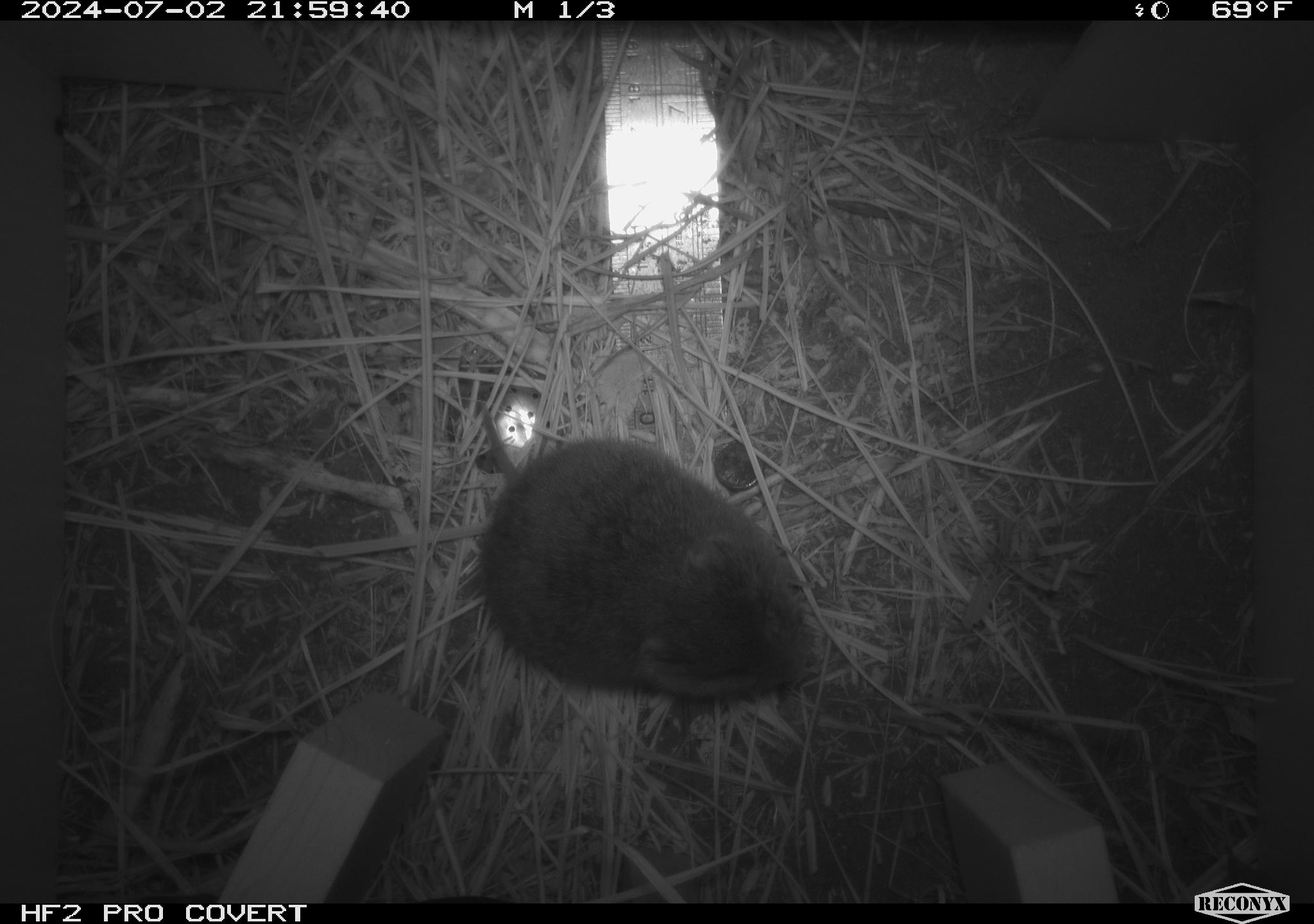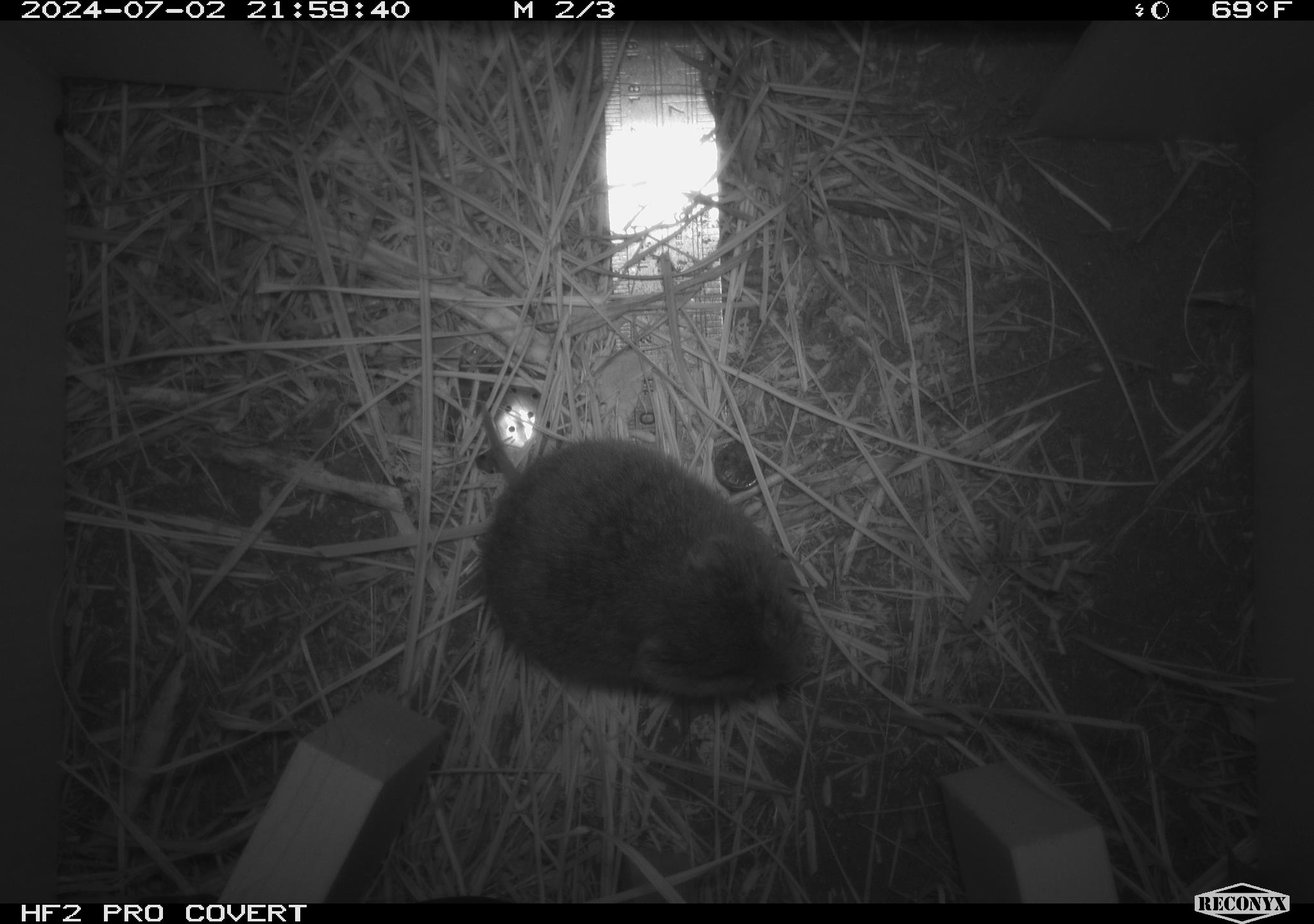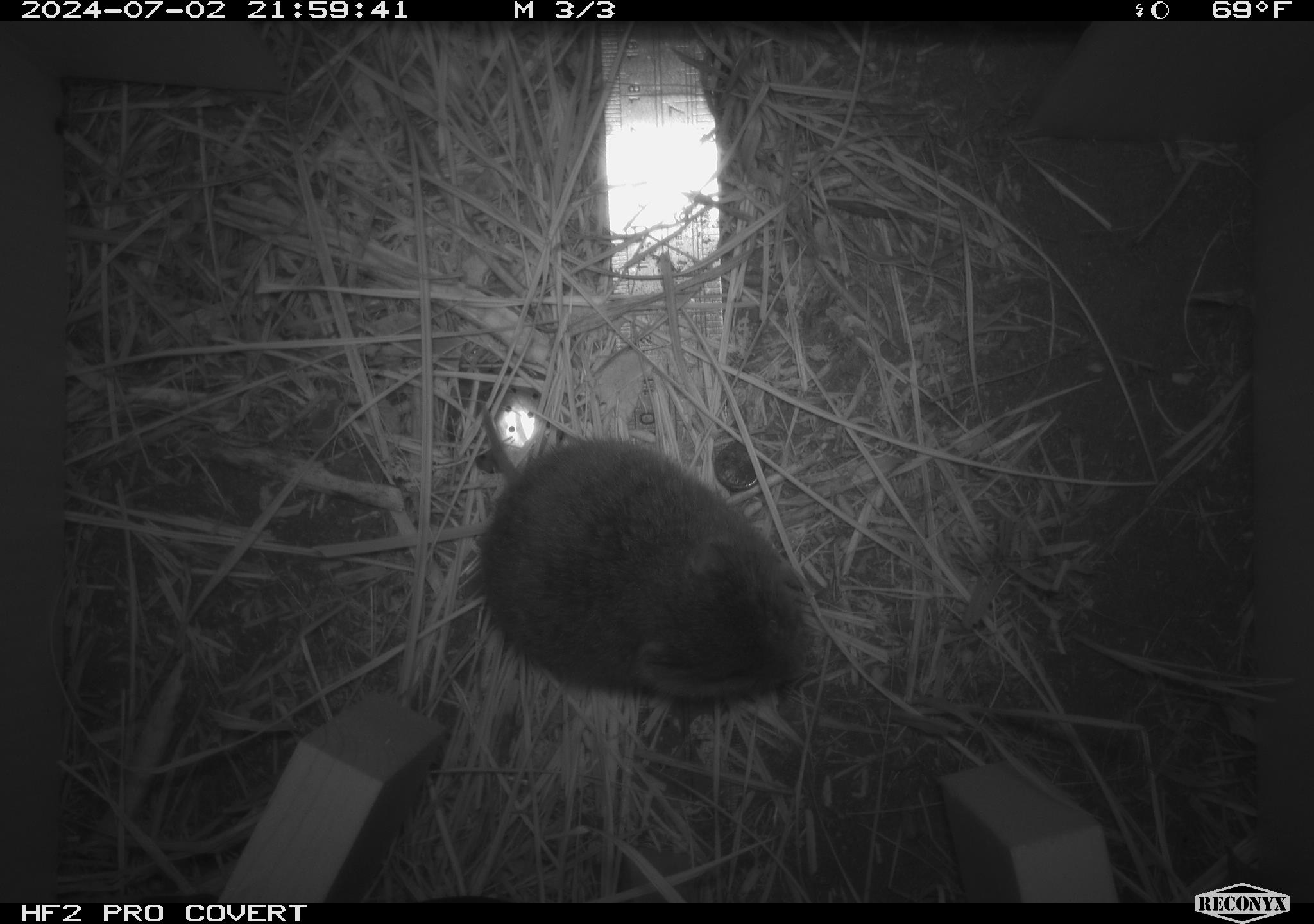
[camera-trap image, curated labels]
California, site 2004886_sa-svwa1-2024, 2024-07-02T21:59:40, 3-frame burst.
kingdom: Animalia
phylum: Chordata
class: Mammalia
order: Rodentia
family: Cricetidae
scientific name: Arvicolinae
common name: voles, lemmings, and muskrats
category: arvicolinae subfamily